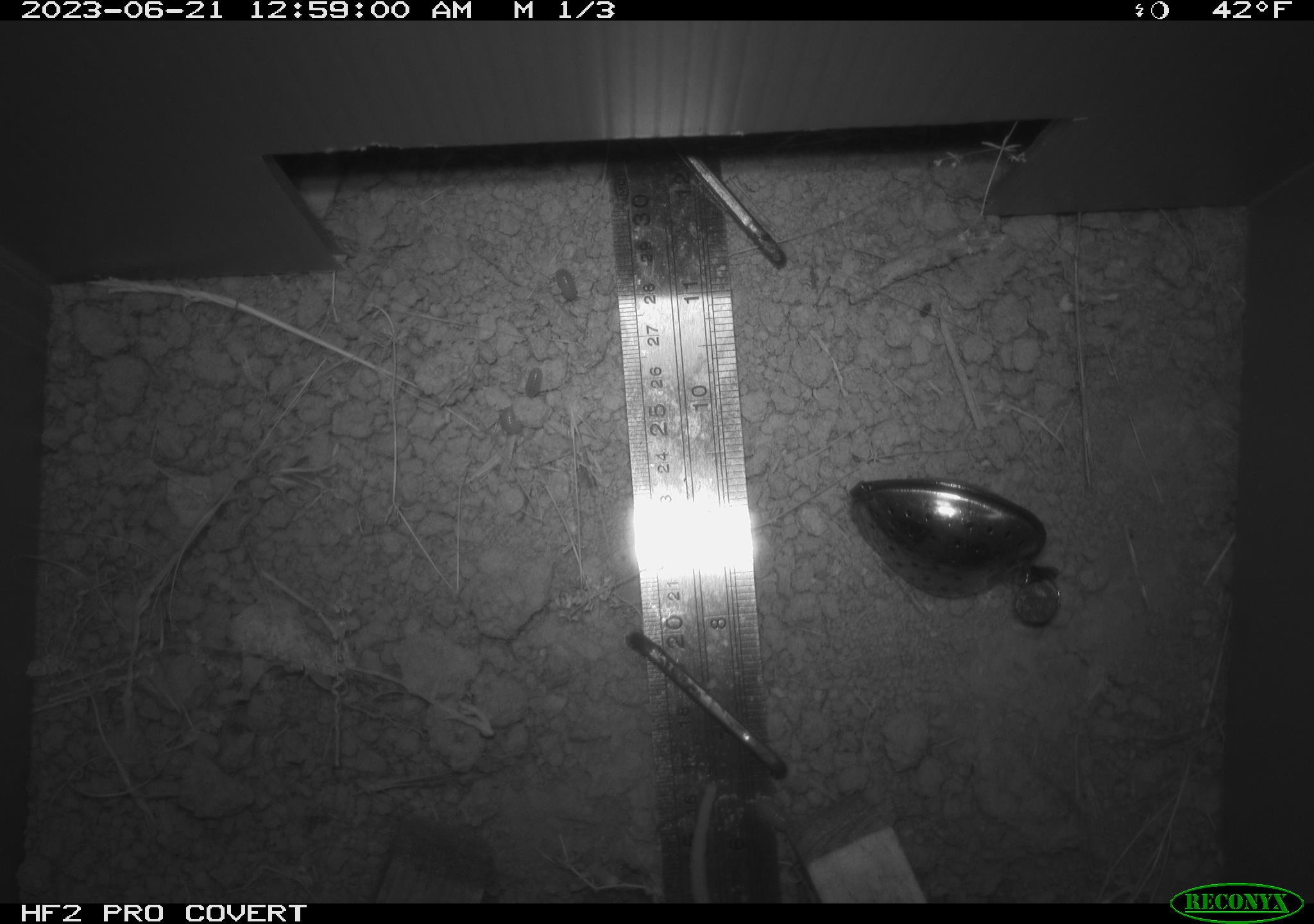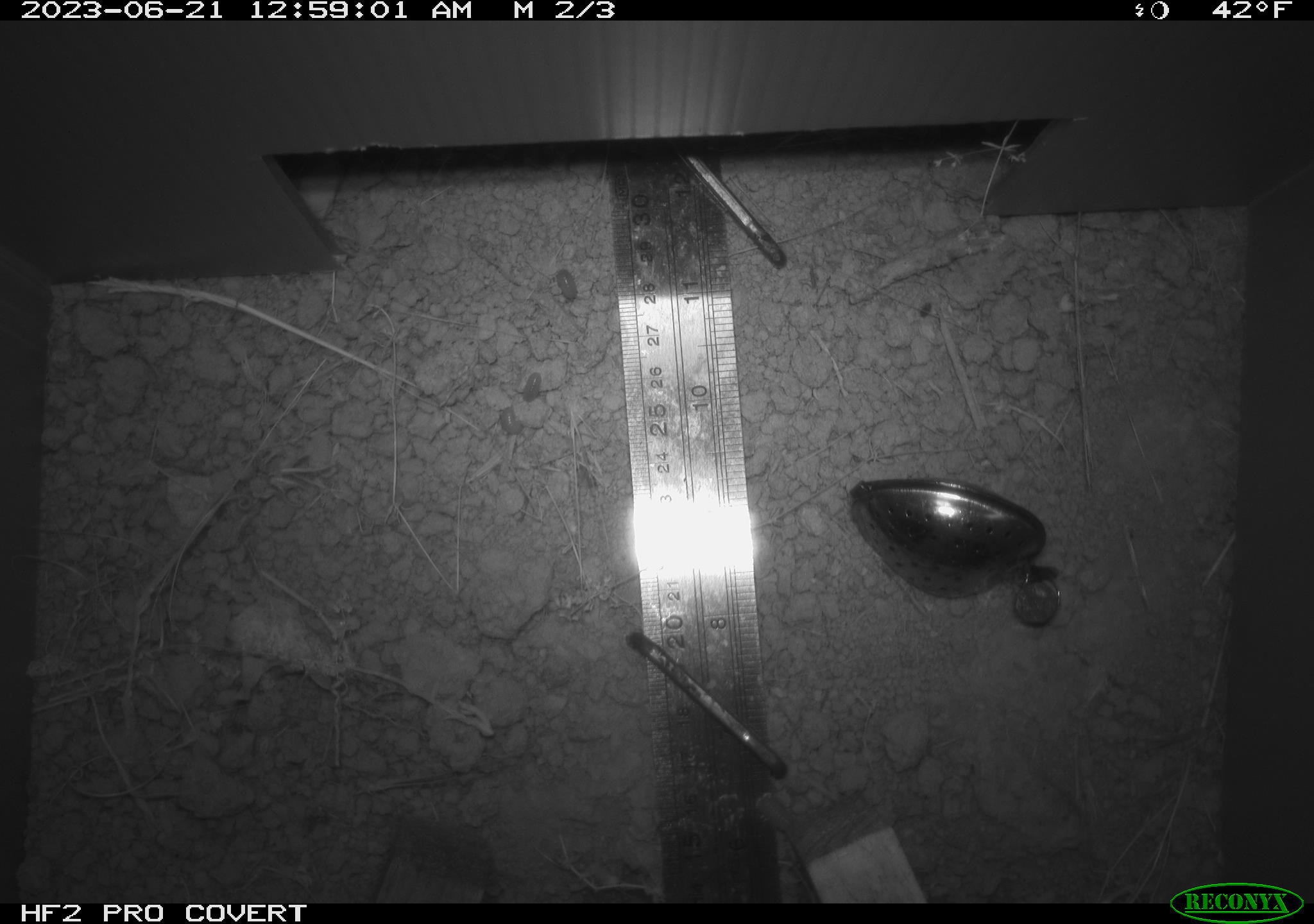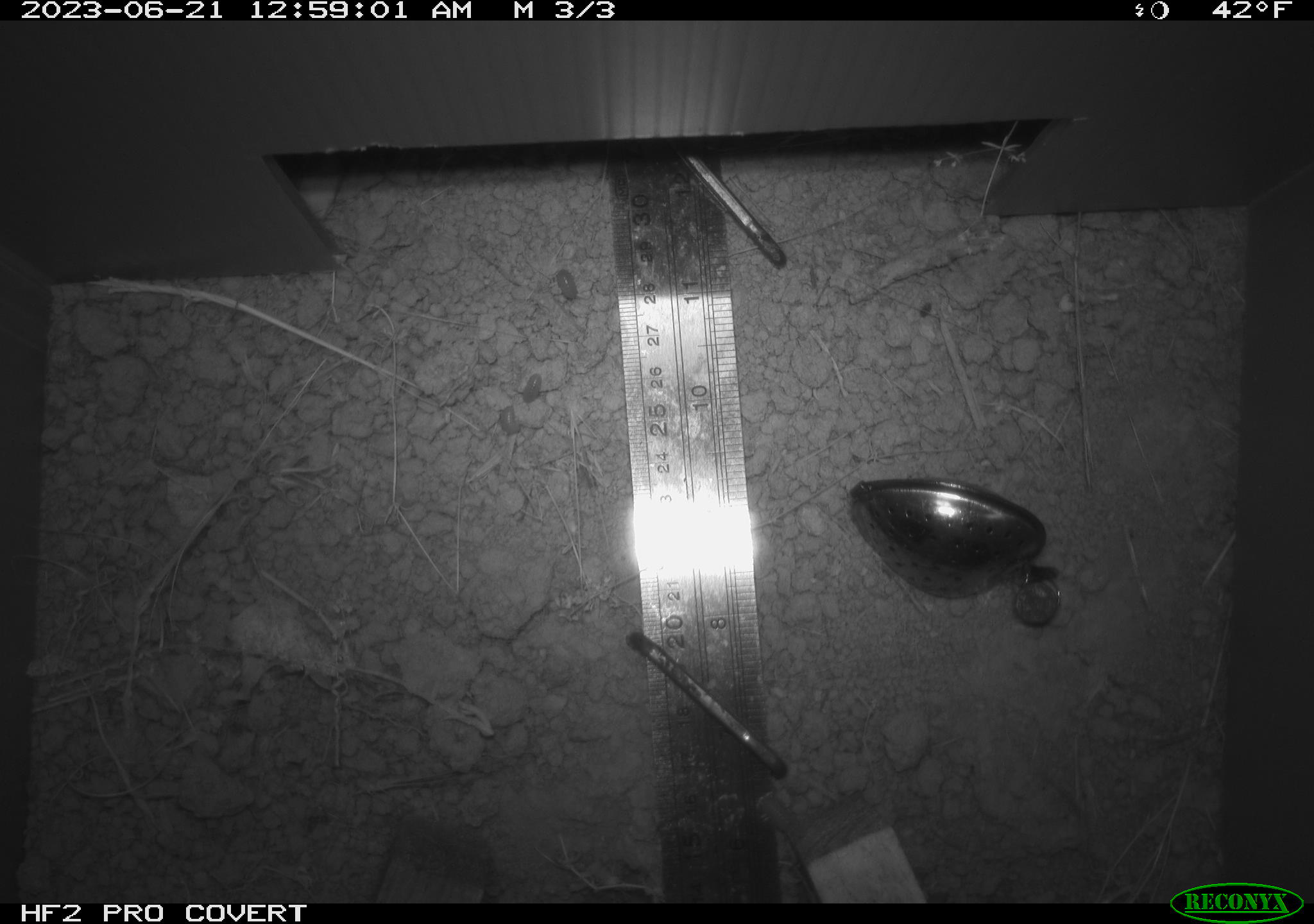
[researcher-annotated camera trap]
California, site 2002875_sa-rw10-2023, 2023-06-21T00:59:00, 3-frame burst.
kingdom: Animalia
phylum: Chordata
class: Mammalia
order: Rodentia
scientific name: Rodentia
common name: rodent